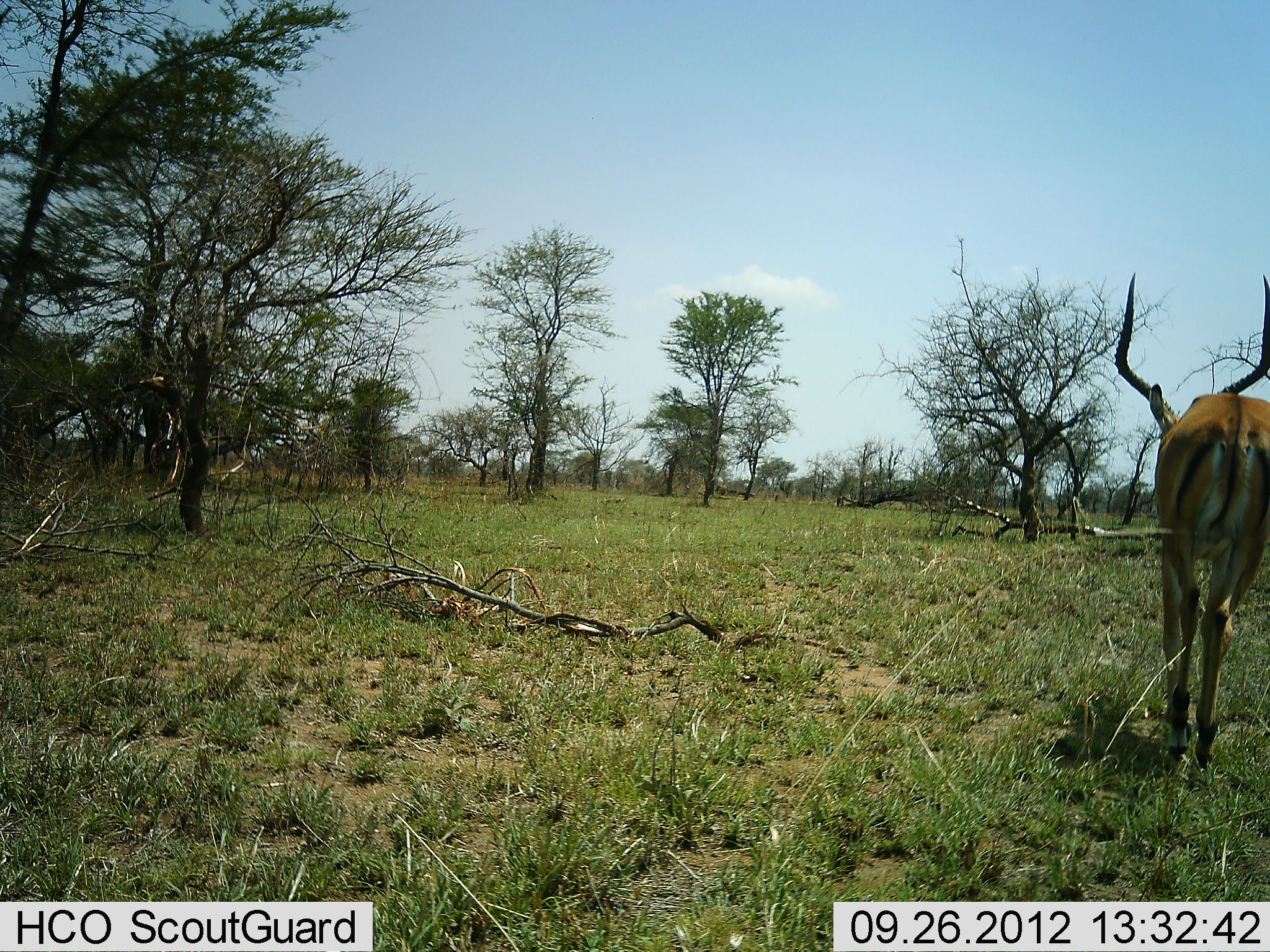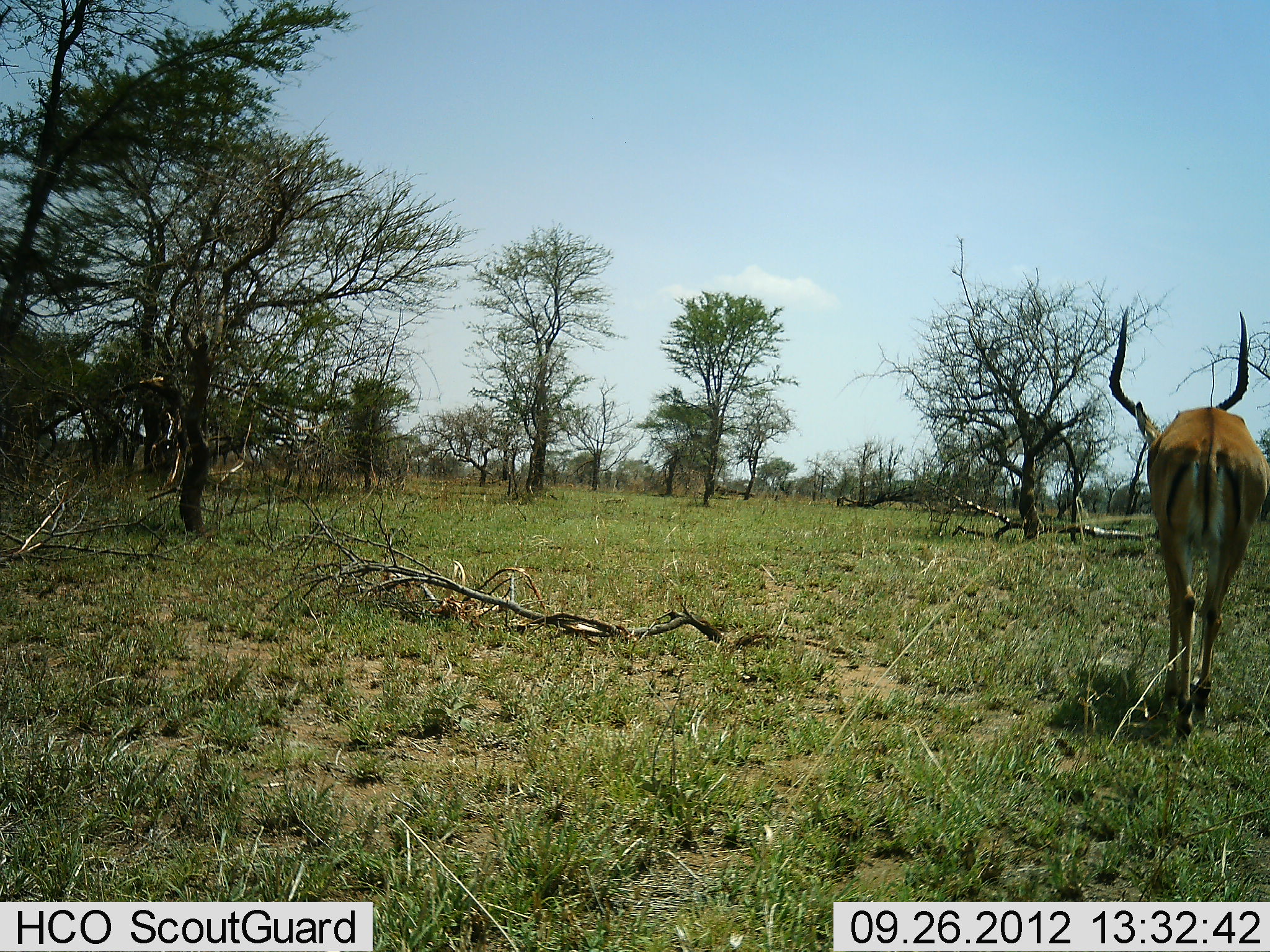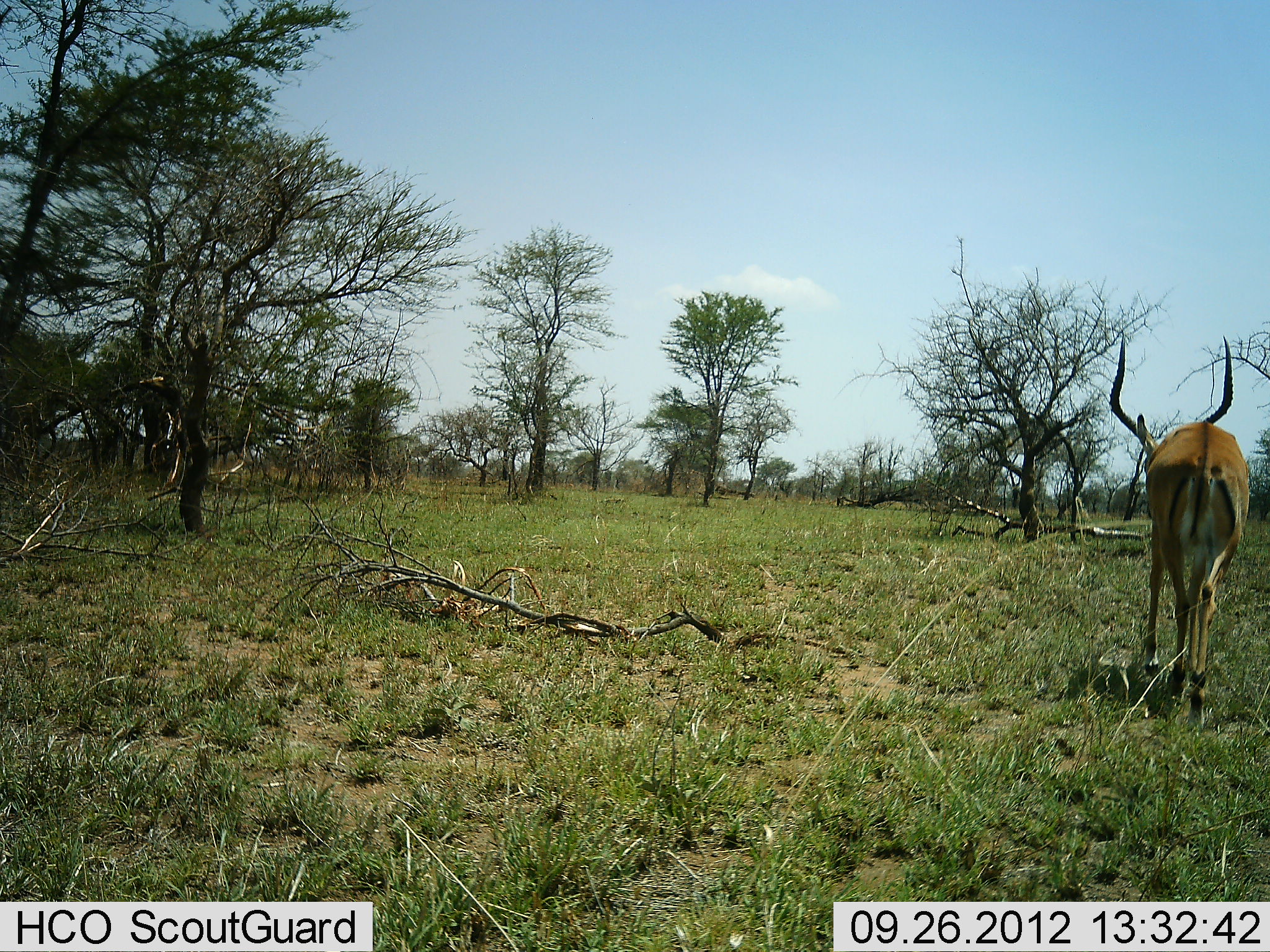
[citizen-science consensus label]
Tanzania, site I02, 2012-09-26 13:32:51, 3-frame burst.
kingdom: Animalia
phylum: Chordata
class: Mammalia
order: Artiodactyla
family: Bovidae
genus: Aepyceros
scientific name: Aepyceros melampus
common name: impala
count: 1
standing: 0%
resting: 0%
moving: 100%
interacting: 0%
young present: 0%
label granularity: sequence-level